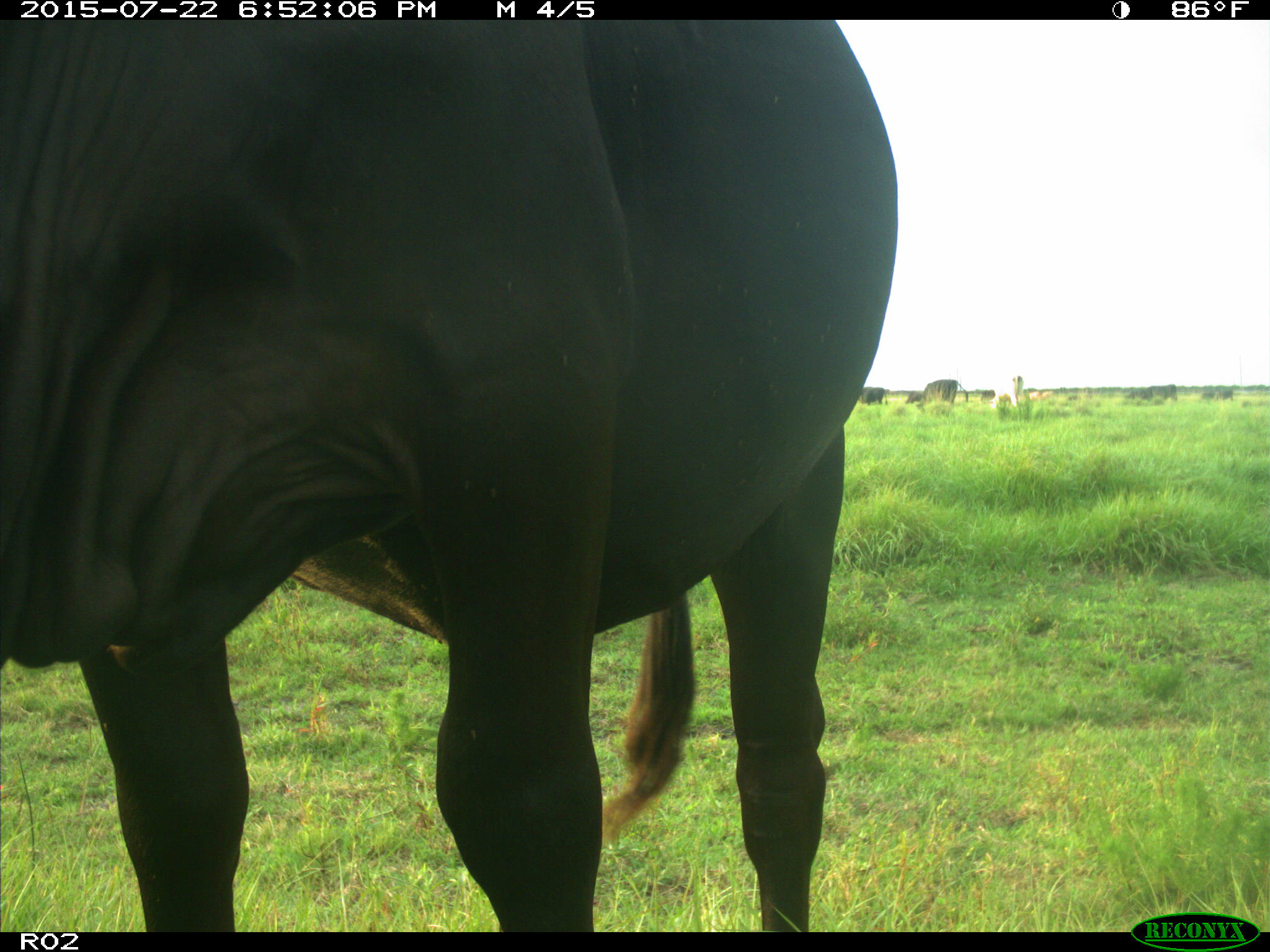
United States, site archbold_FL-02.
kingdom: Animalia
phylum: Chordata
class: Mammalia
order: Artiodactyla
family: Bovidae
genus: Bos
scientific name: Bos taurus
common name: domestic cow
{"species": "Bos taurus (domestic cow)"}